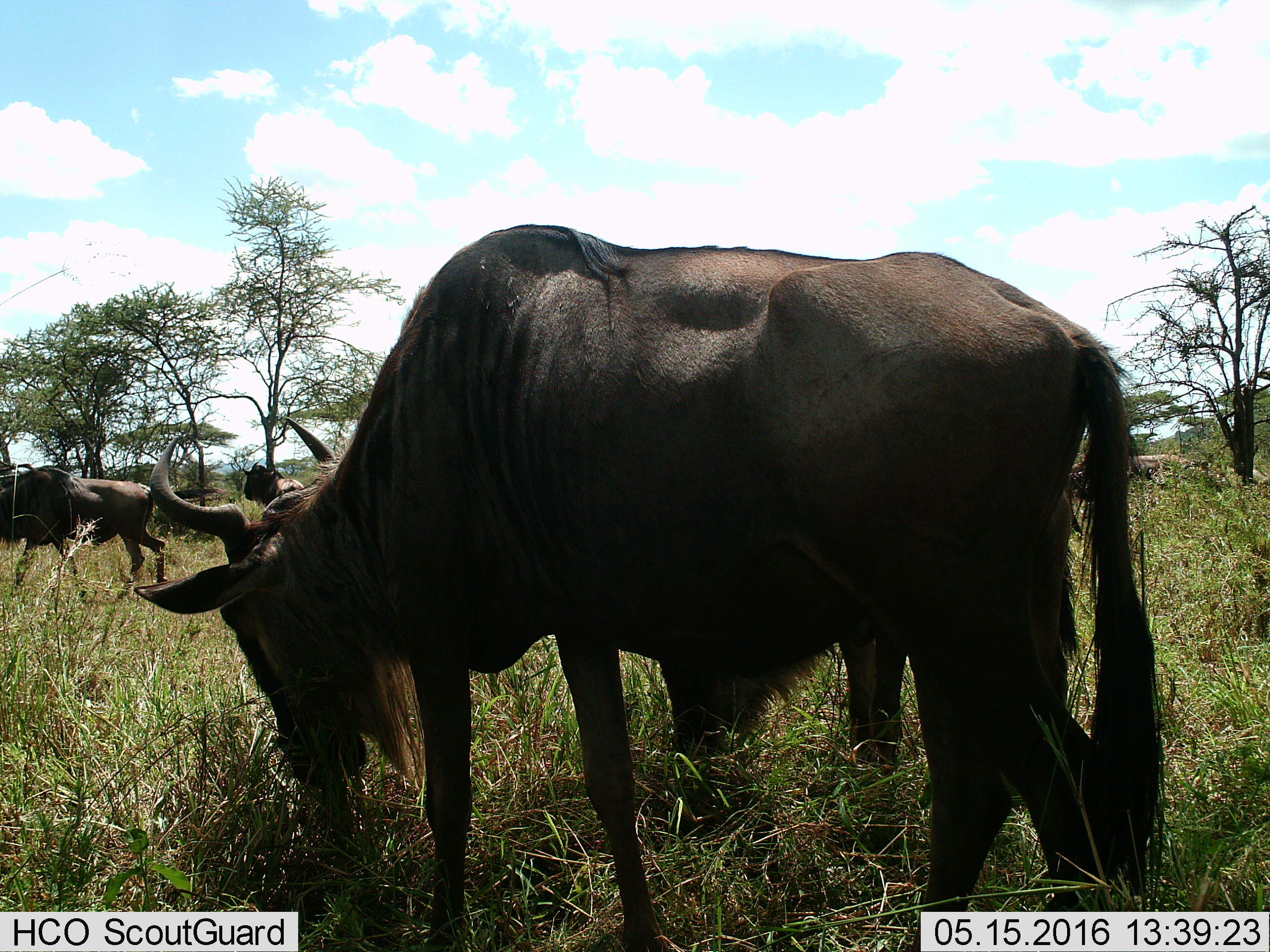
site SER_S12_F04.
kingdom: Animalia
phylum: Chordata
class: Mammalia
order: Artiodactyla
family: Bovidae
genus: Connochaetes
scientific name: Connochaetes taurinus taurinus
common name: blue wildebeest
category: wildebeestblue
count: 6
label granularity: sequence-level